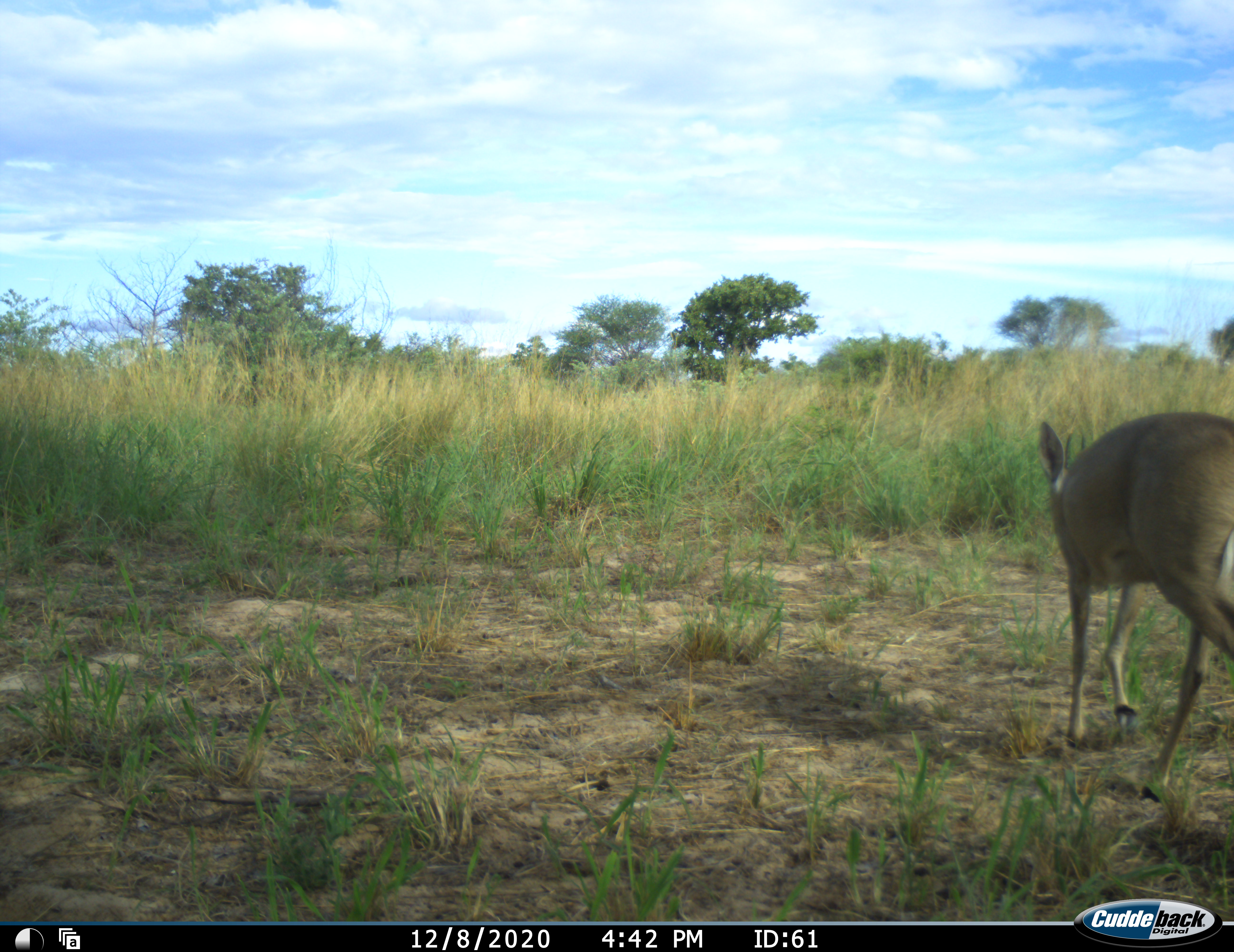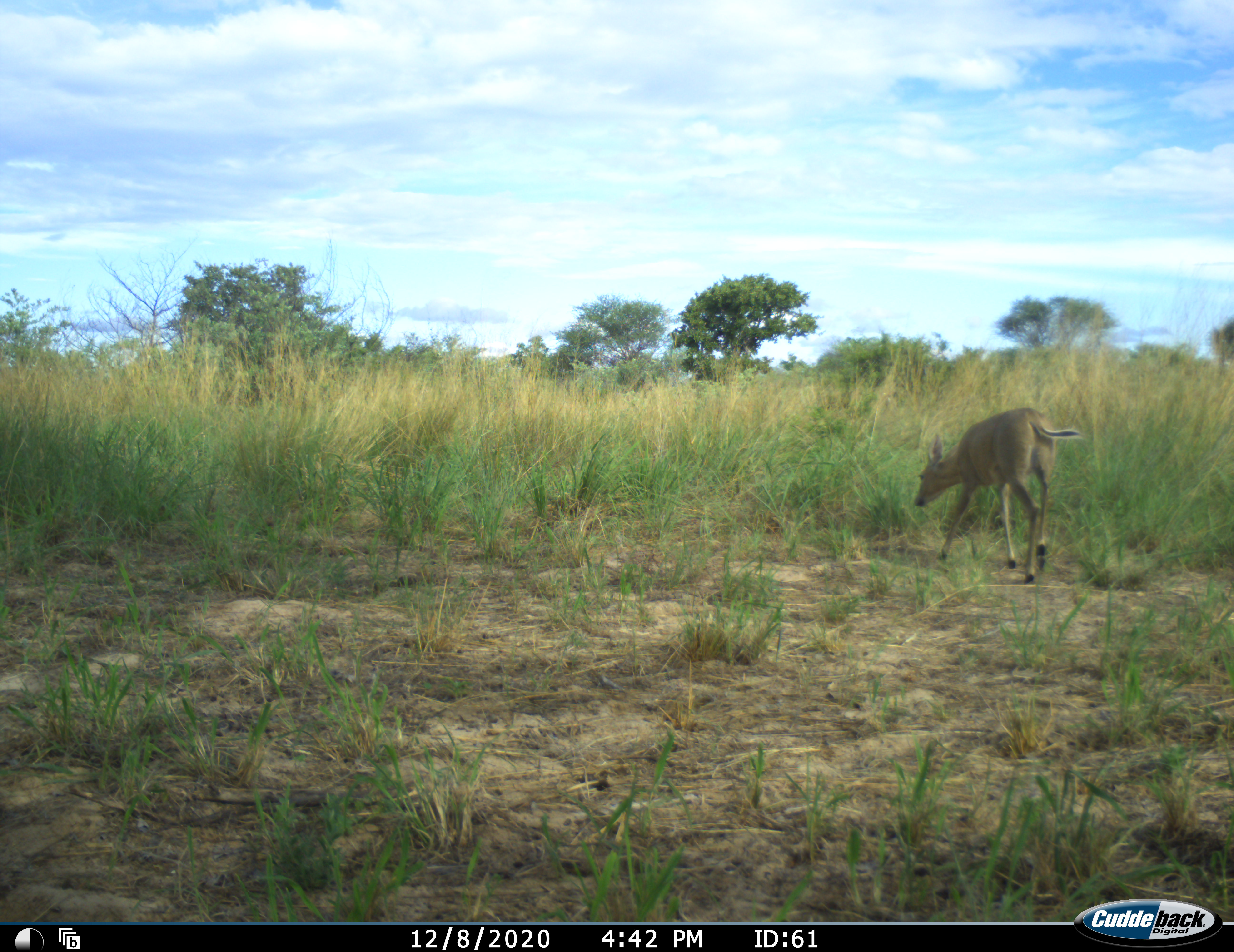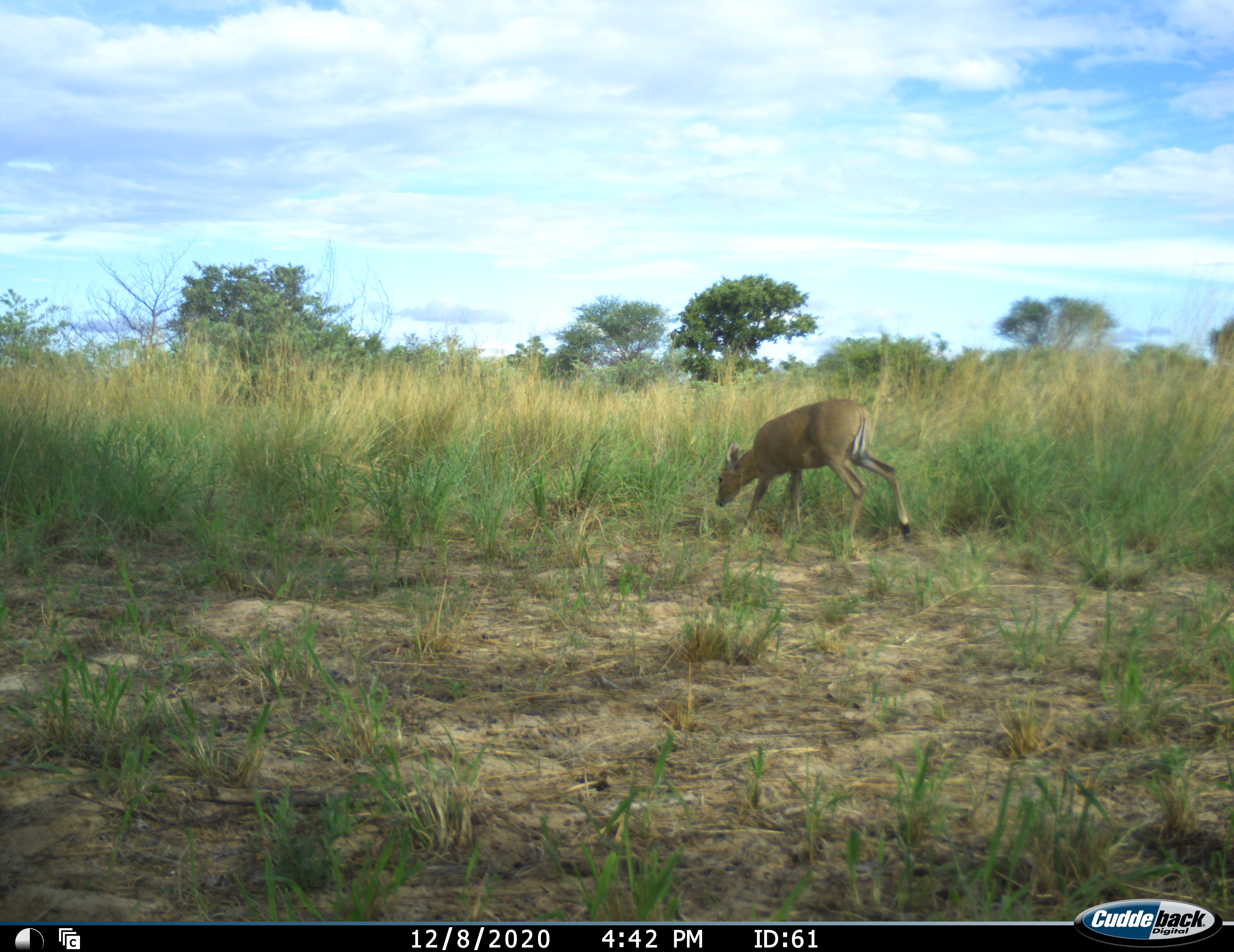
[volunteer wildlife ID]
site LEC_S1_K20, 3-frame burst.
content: unidentified animal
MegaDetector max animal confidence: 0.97